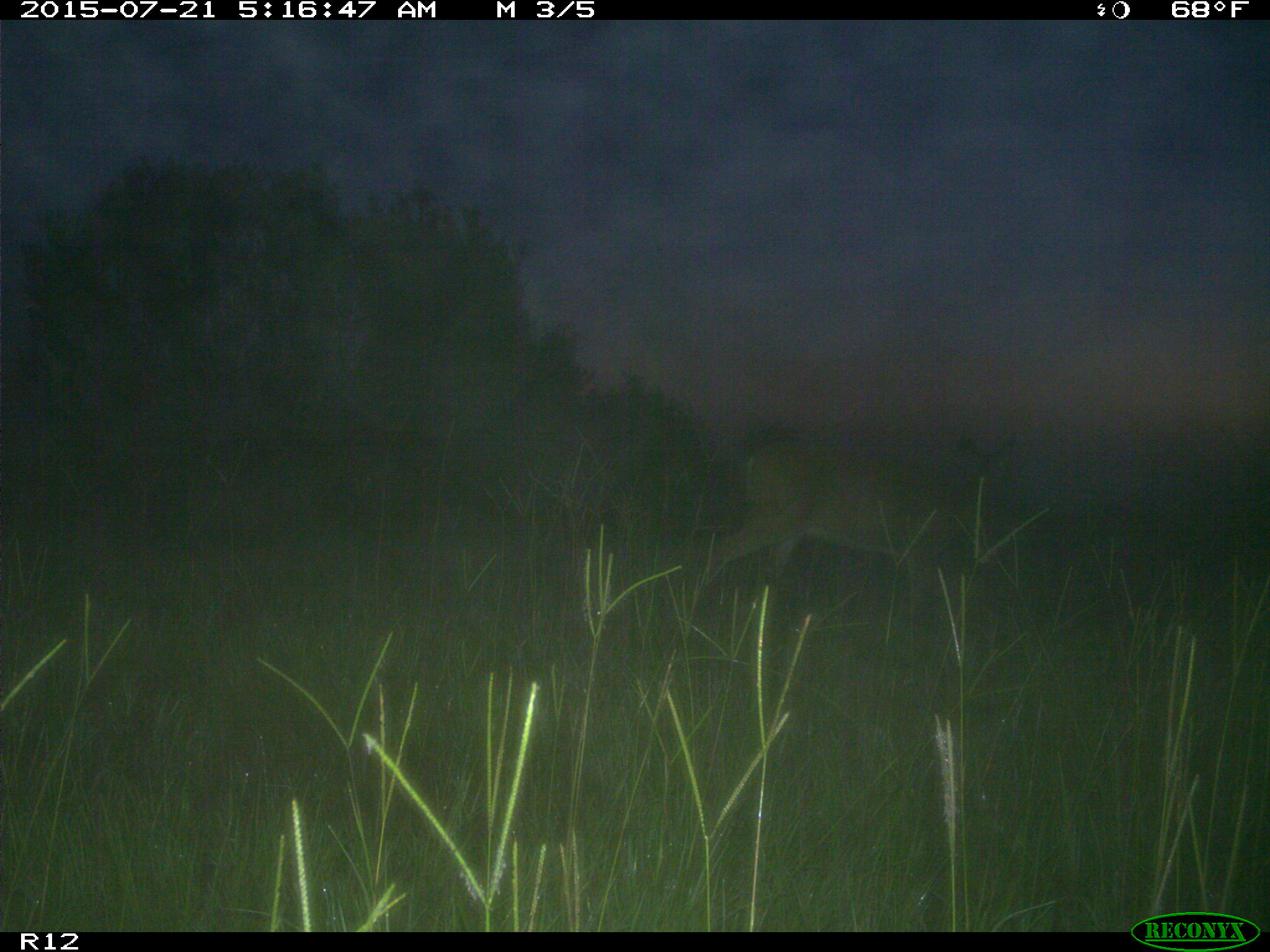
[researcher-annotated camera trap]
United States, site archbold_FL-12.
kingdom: Animalia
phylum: Chordata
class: Mammalia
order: Artiodactyla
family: Cervidae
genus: Odocoileus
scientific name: Odocoileus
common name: deer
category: unidentified deer